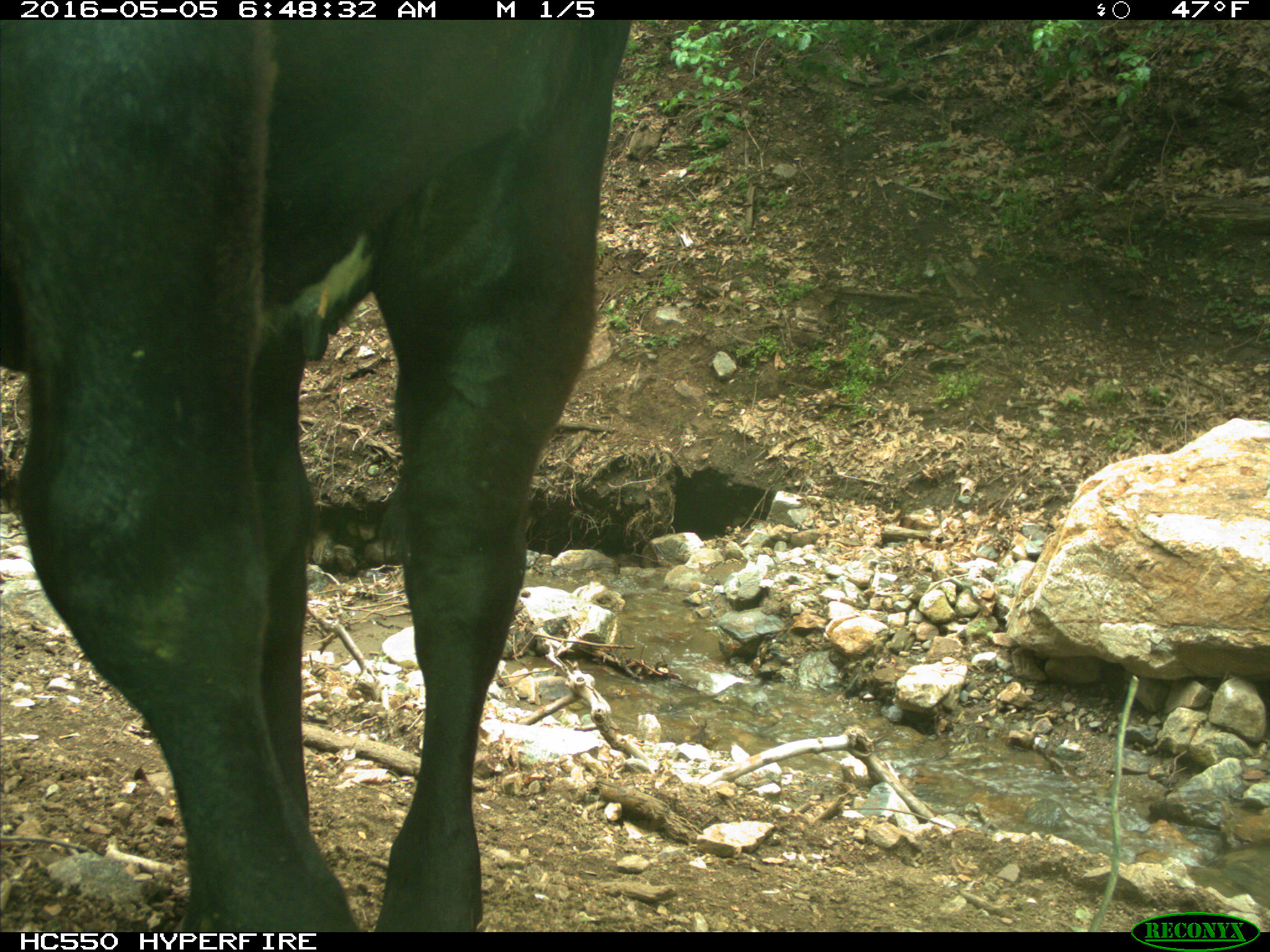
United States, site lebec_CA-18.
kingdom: Animalia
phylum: Chordata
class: Mammalia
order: Artiodactyla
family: Bovidae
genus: Bos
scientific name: Bos taurus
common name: domestic cow